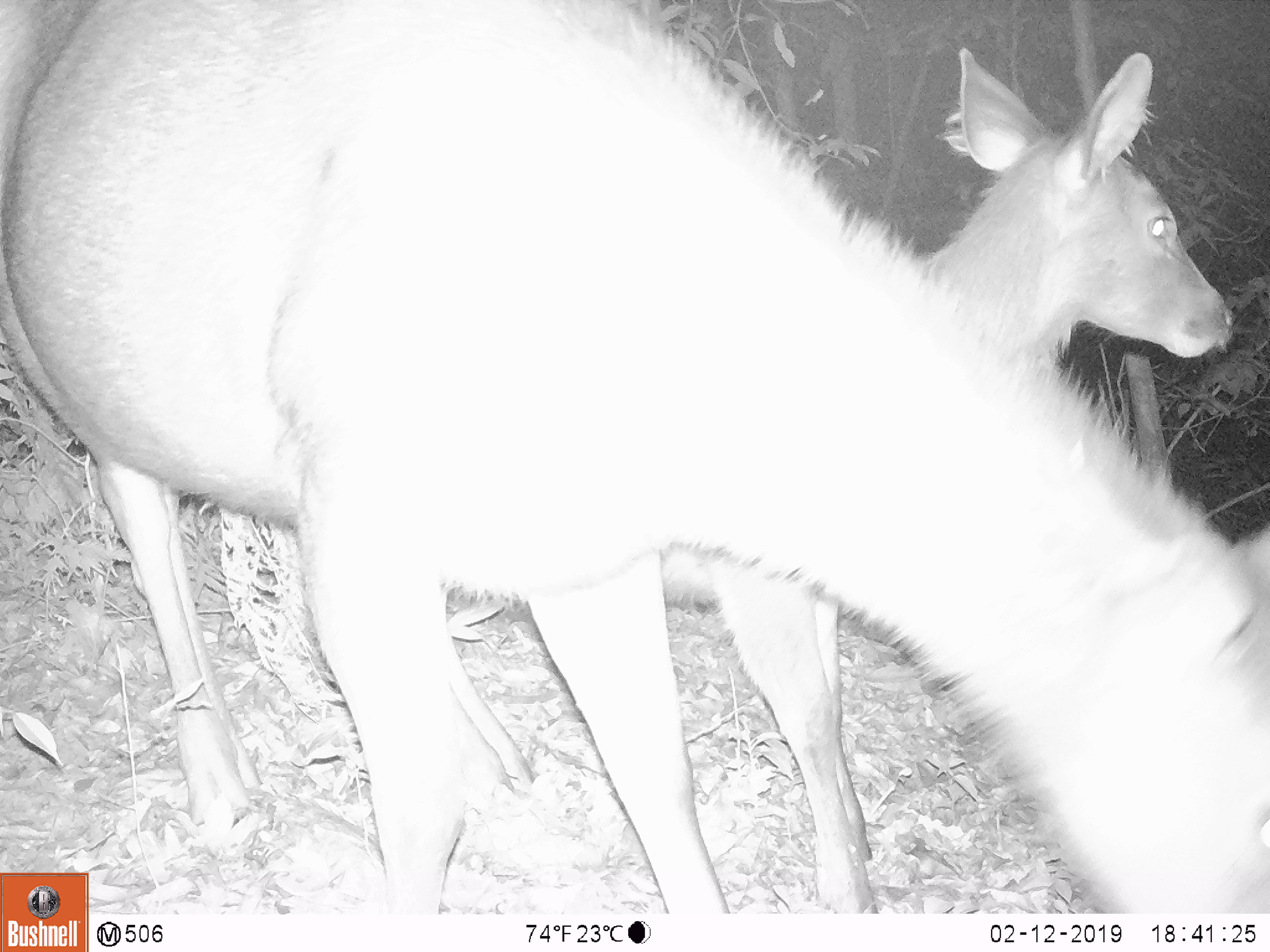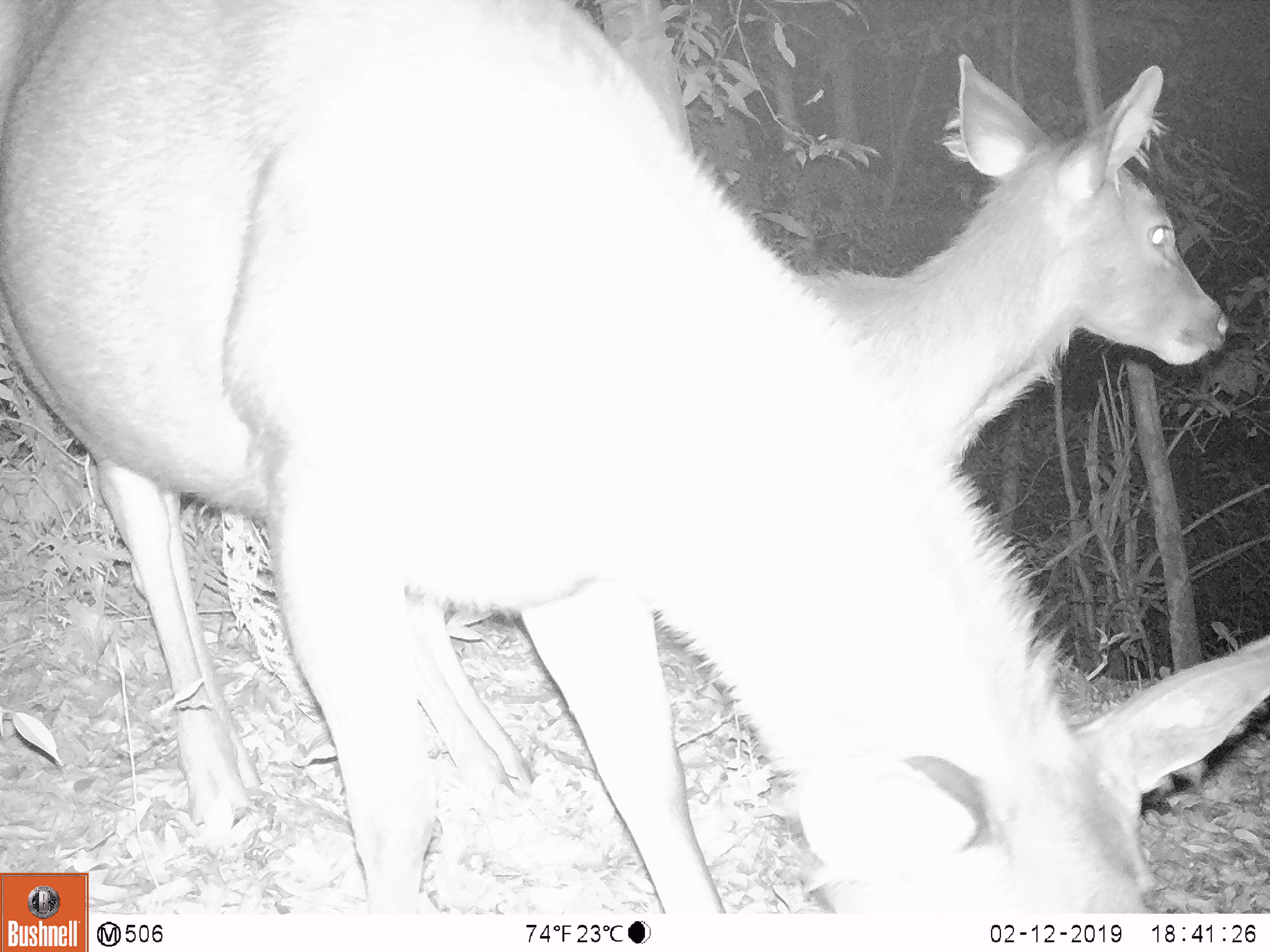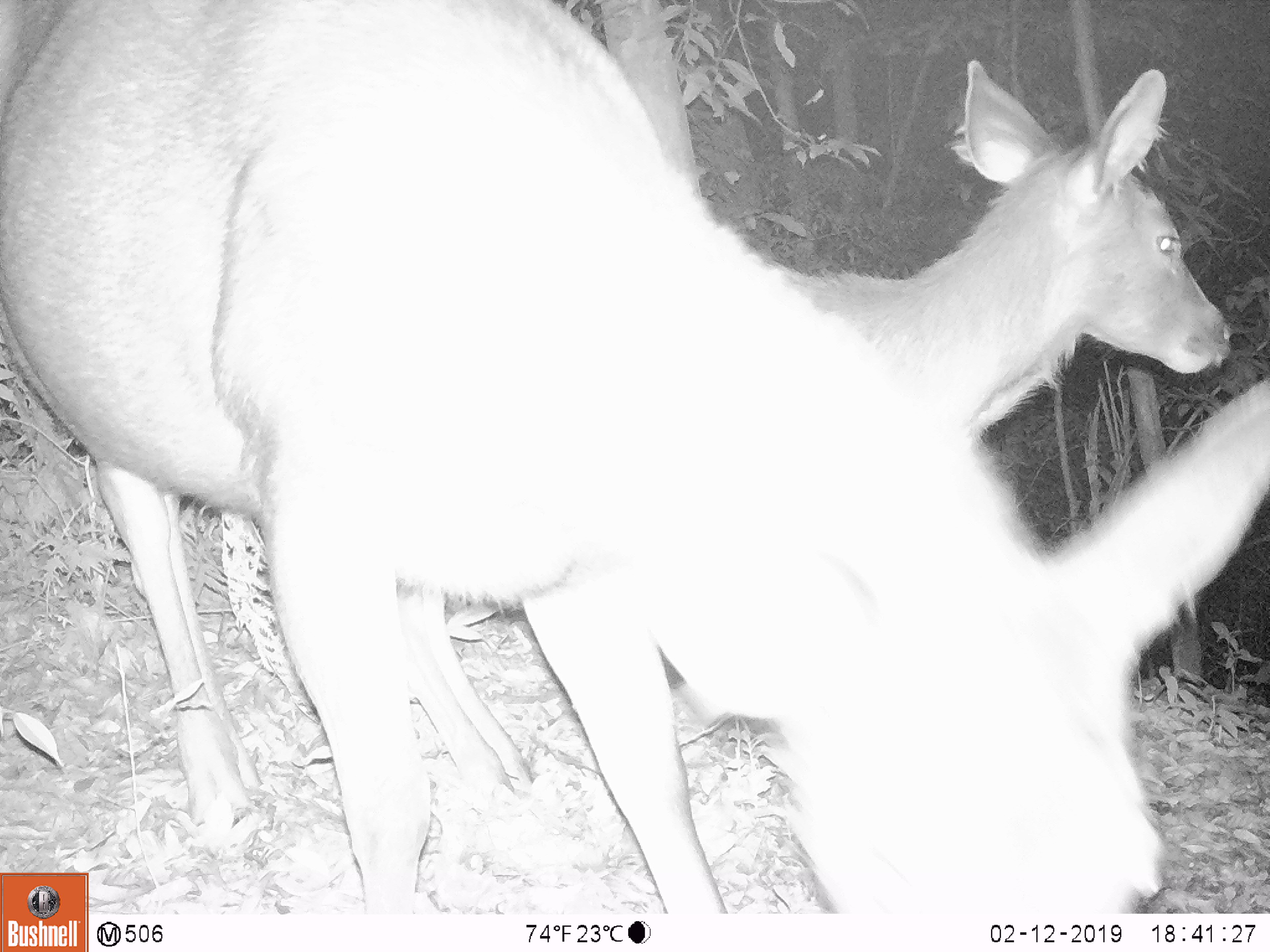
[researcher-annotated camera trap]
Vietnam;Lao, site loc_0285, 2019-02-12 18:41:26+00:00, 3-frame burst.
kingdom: Animalia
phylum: Chordata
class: Mammalia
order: Artiodactyla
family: Cervidae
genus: Rusa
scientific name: Rusa unicolor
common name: sambar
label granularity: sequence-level